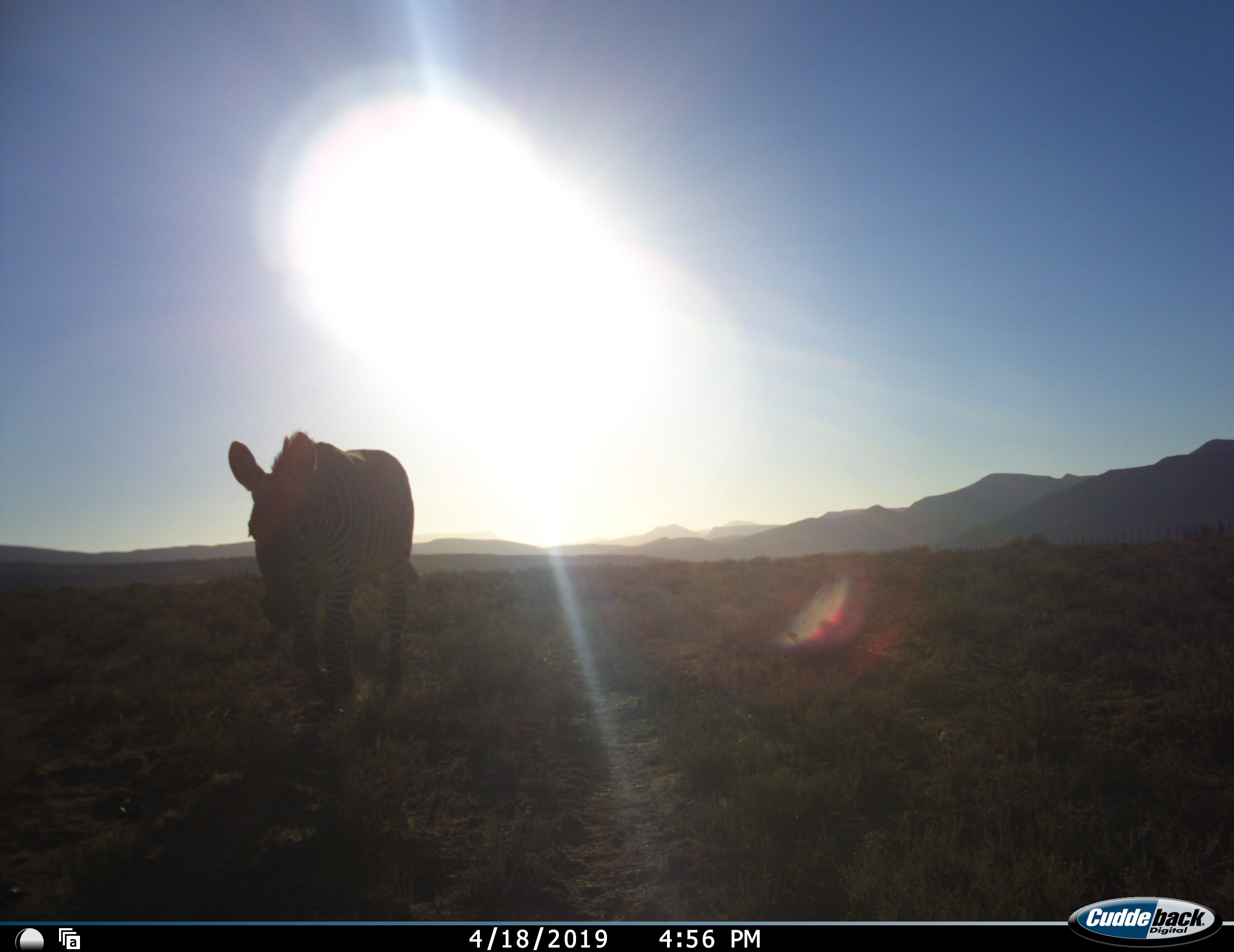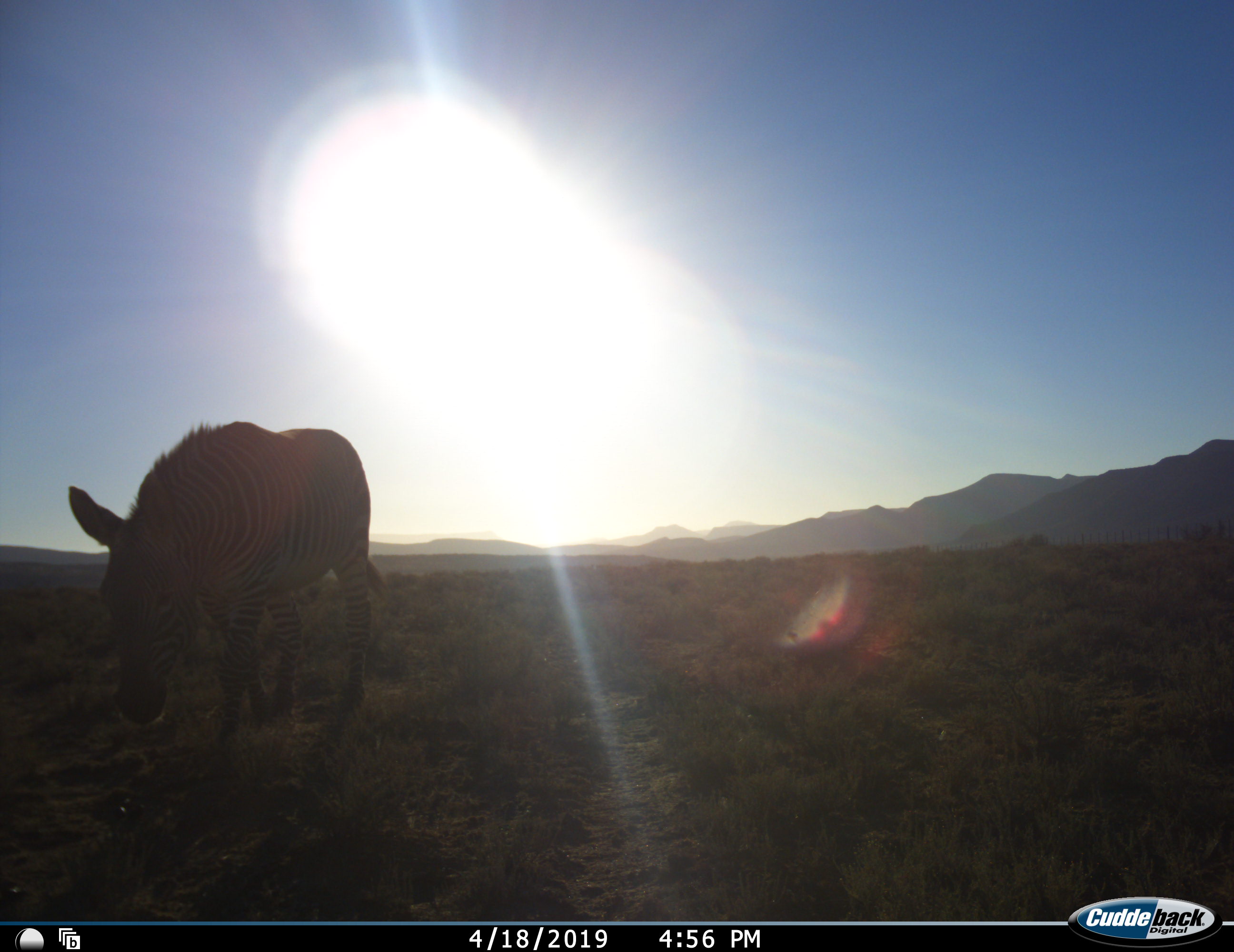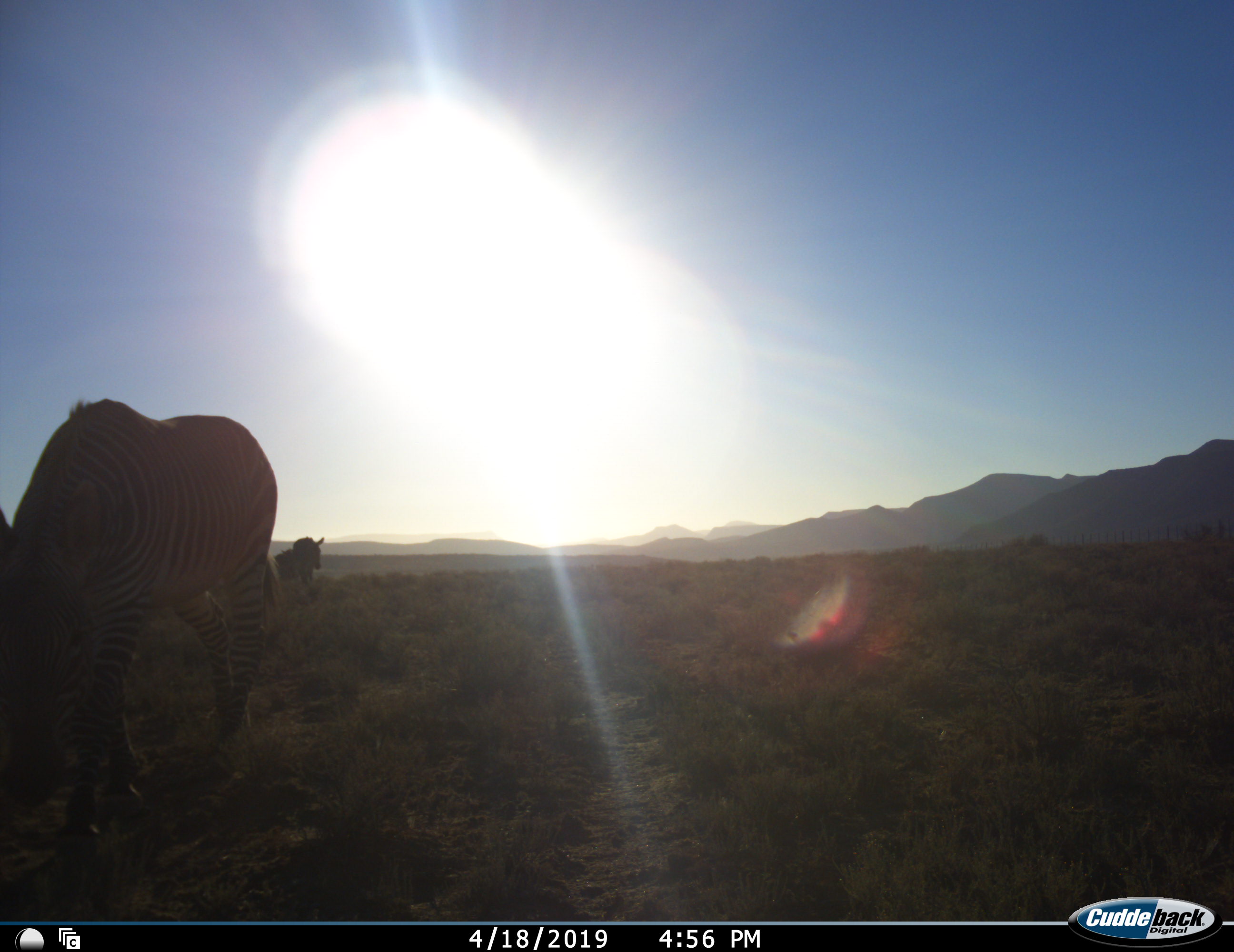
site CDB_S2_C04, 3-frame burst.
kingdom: Animalia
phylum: Chordata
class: Mammalia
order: Perissodactyla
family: Equidae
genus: Equus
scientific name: Equus zebra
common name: mountain zebra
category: zebramountain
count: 2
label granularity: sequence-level